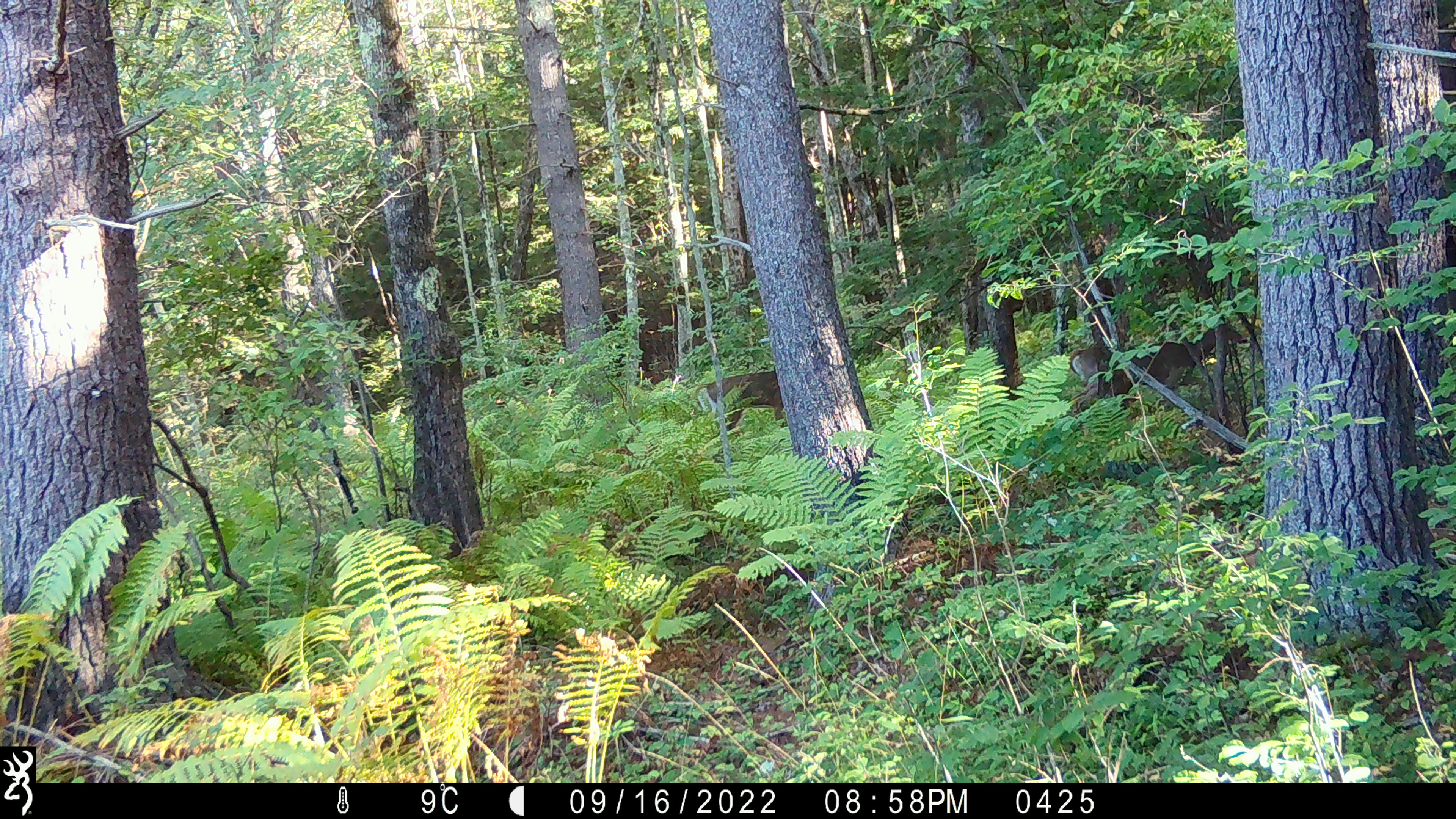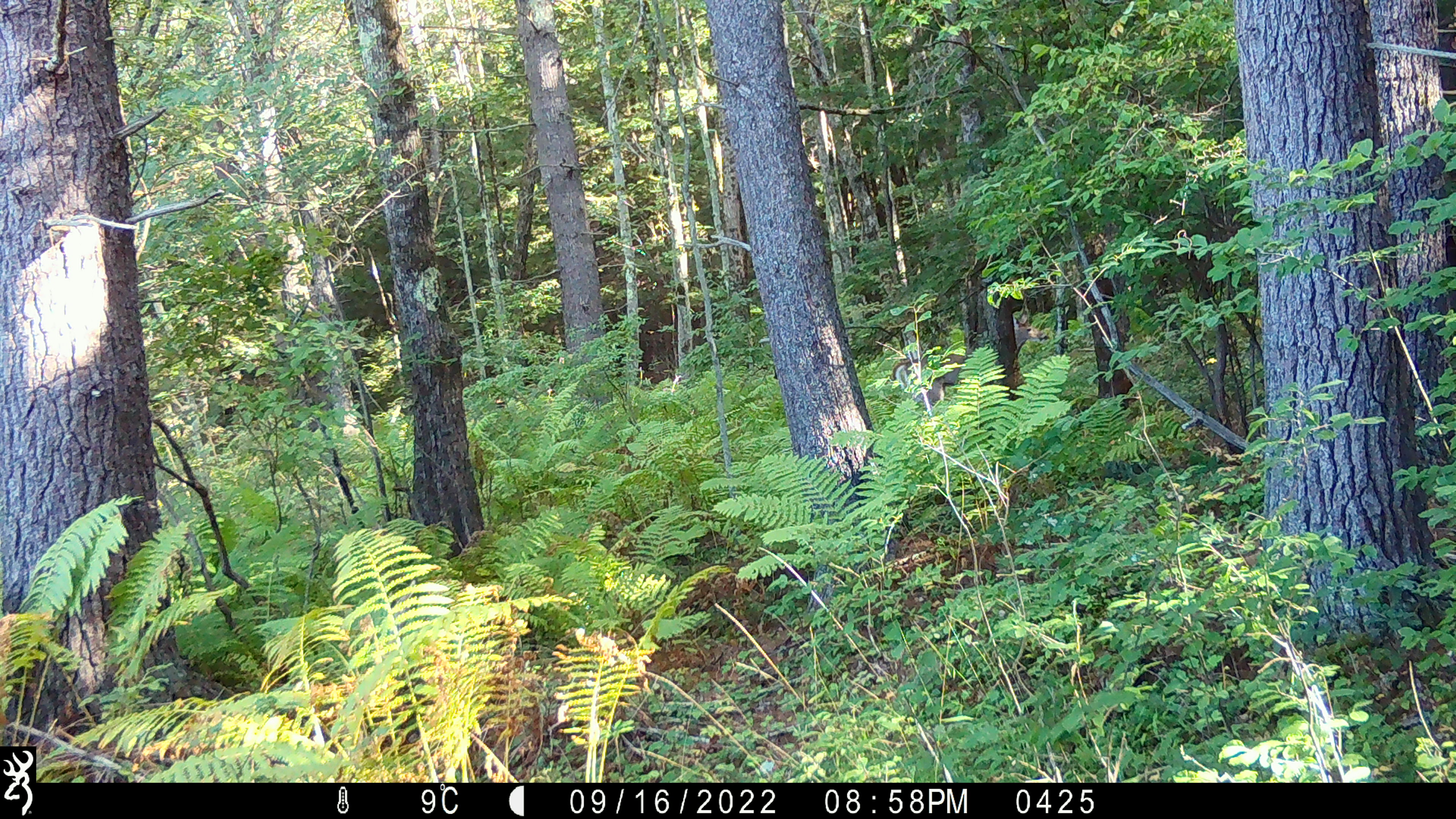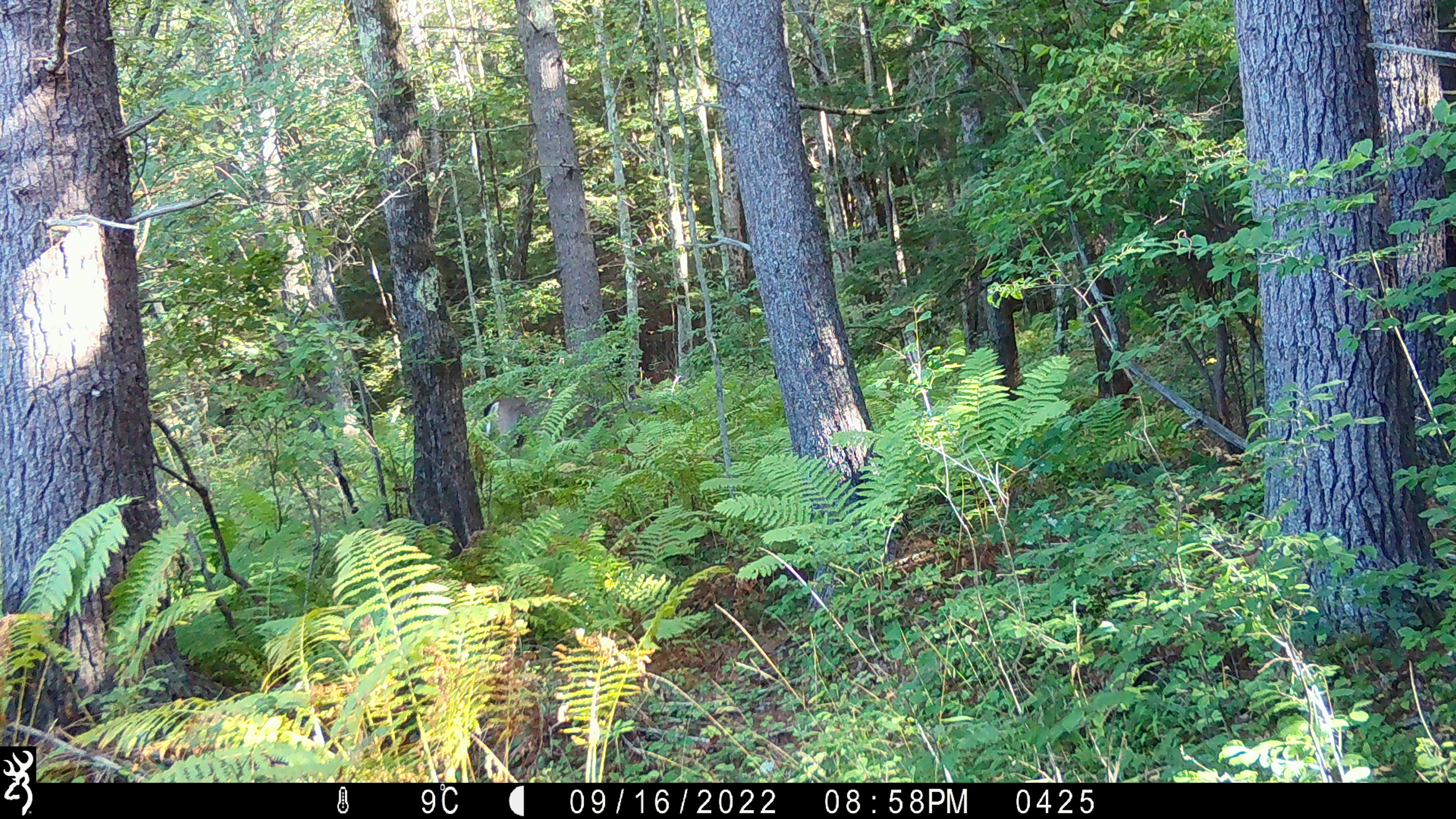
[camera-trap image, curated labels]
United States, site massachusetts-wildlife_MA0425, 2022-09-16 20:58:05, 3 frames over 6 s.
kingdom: Animalia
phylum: Chordata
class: Mammalia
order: Artiodactyla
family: Cervidae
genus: Odocoileus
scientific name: Odocoileus virginianus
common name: white-tailed deer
White-tailed deer (Odocoileus virginianus).